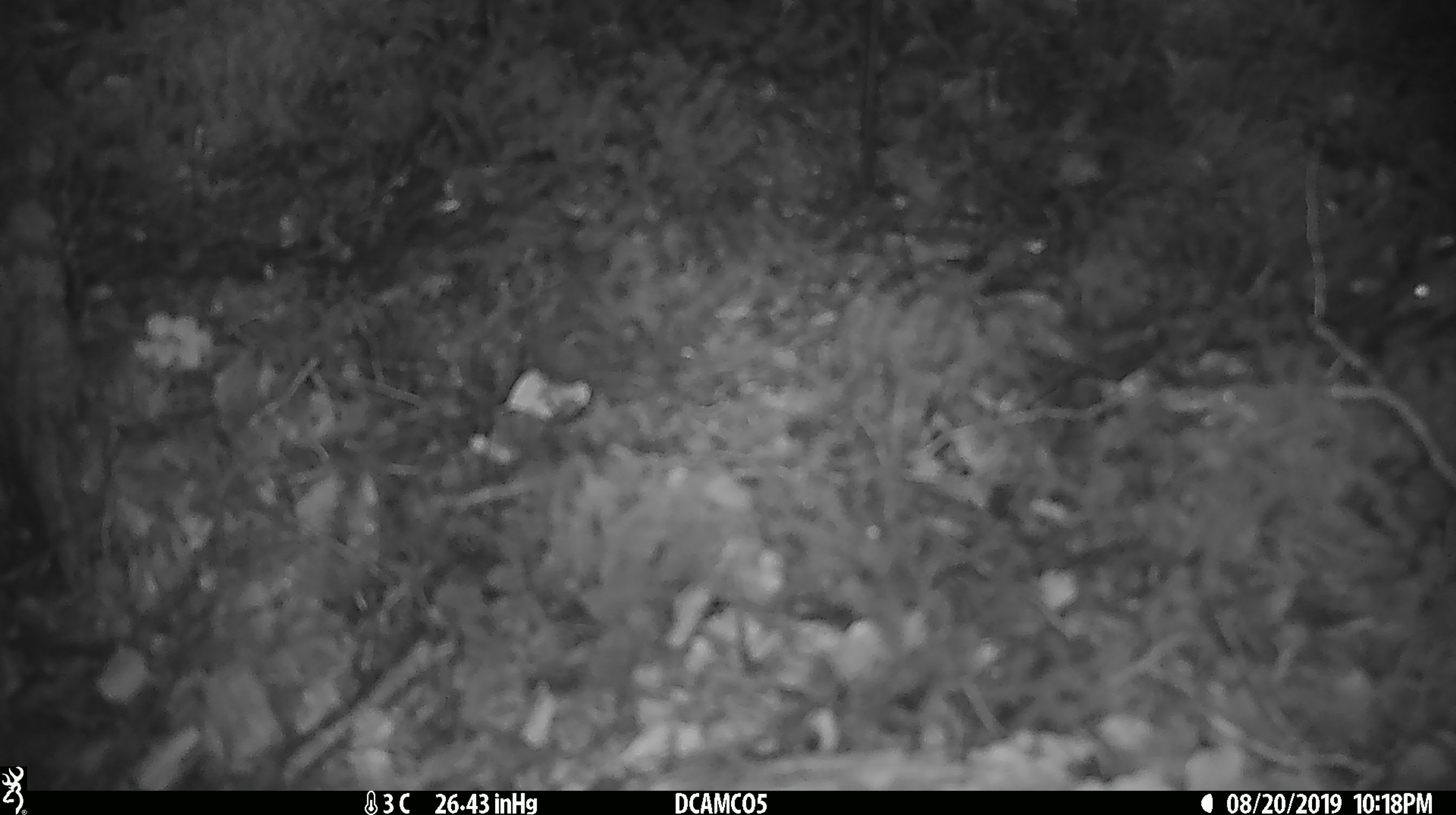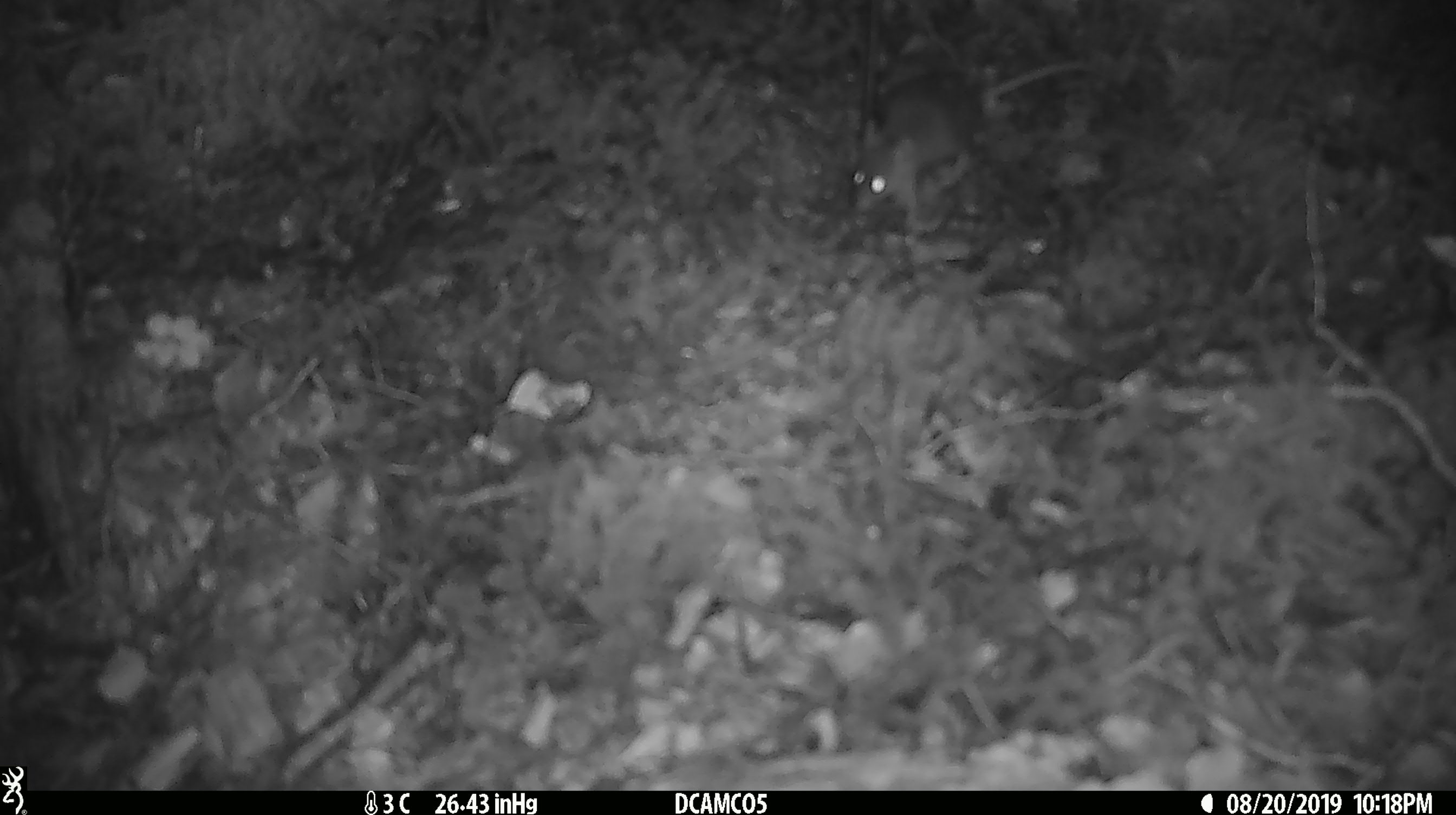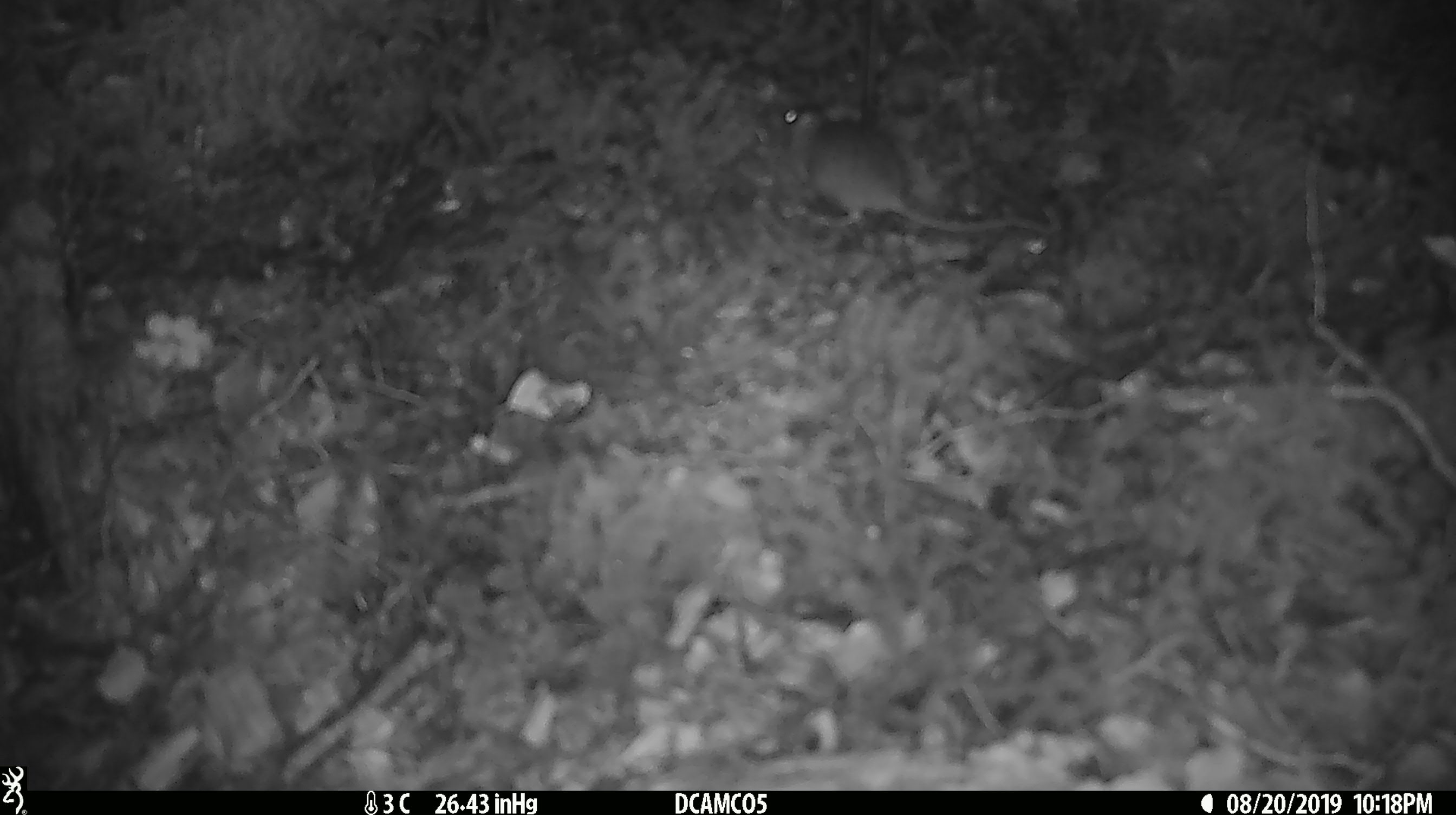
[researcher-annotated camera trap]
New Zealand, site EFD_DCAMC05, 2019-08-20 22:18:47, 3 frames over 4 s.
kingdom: Animalia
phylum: Chordata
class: Mammalia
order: Rodentia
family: Muridae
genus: Mus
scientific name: Mus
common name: mouse